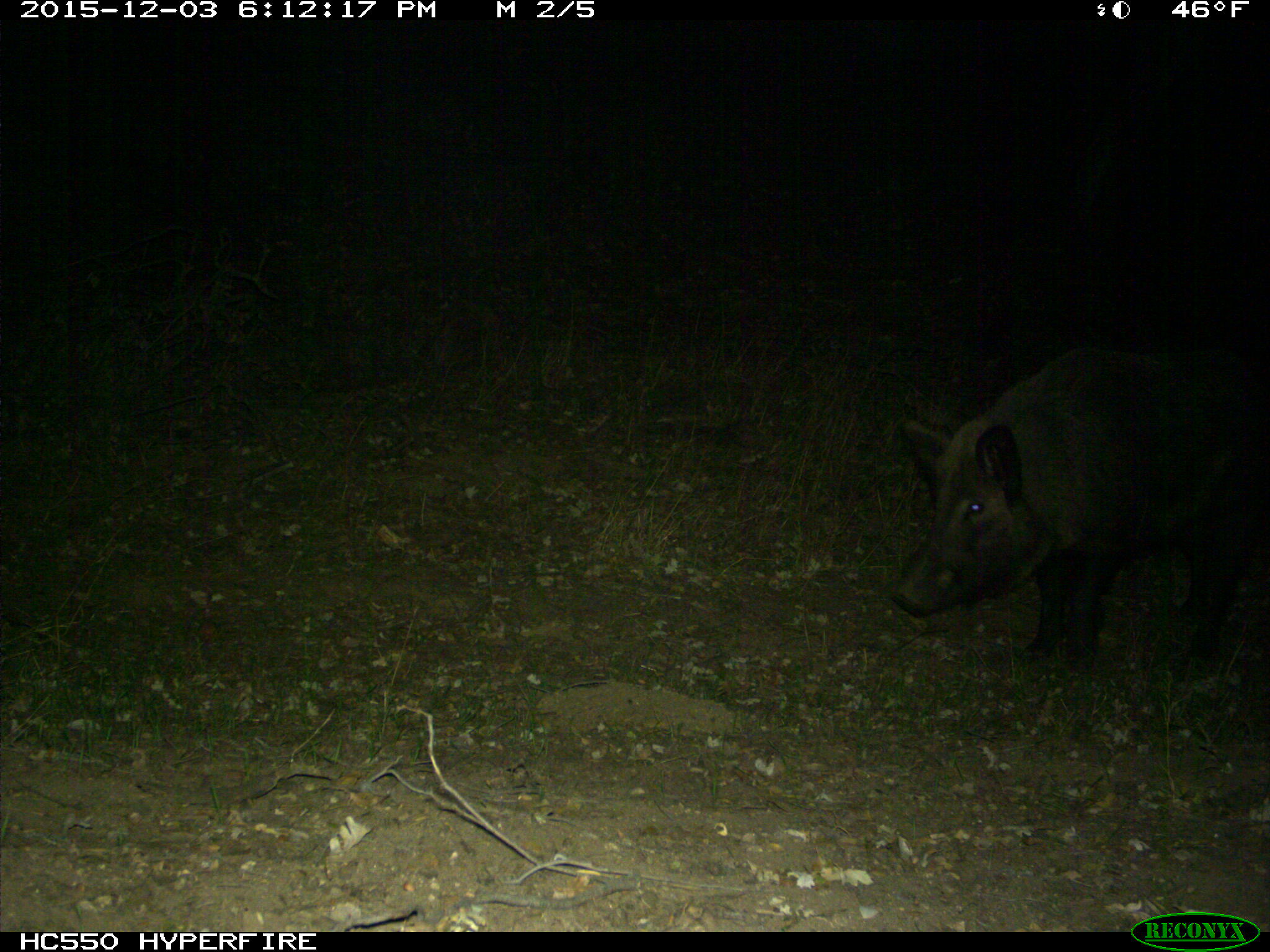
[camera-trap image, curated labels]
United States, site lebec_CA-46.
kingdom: Animalia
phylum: Chordata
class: Mammalia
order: Artiodactyla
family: Suidae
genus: Sus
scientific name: Sus scrofa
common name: wild boar